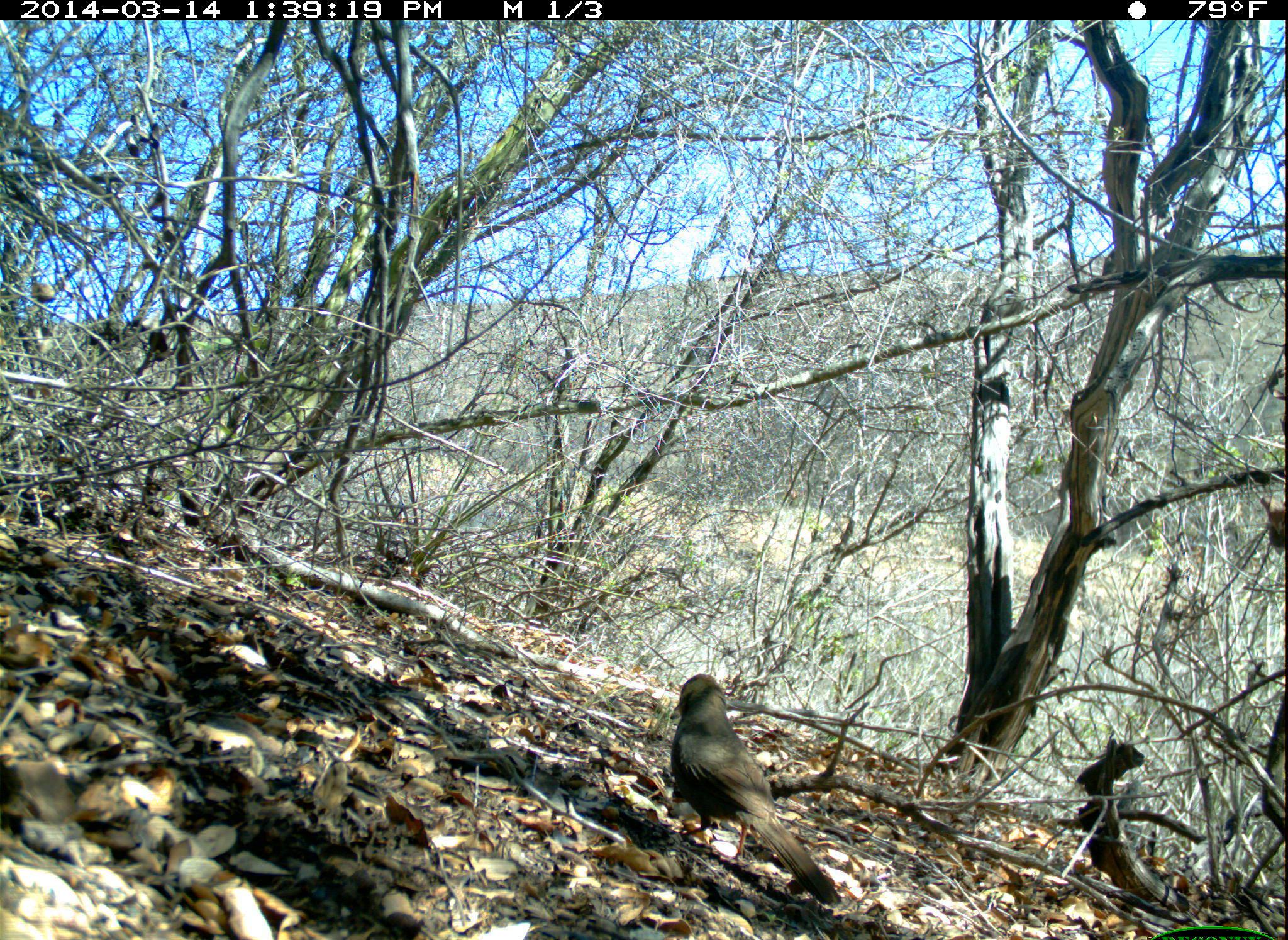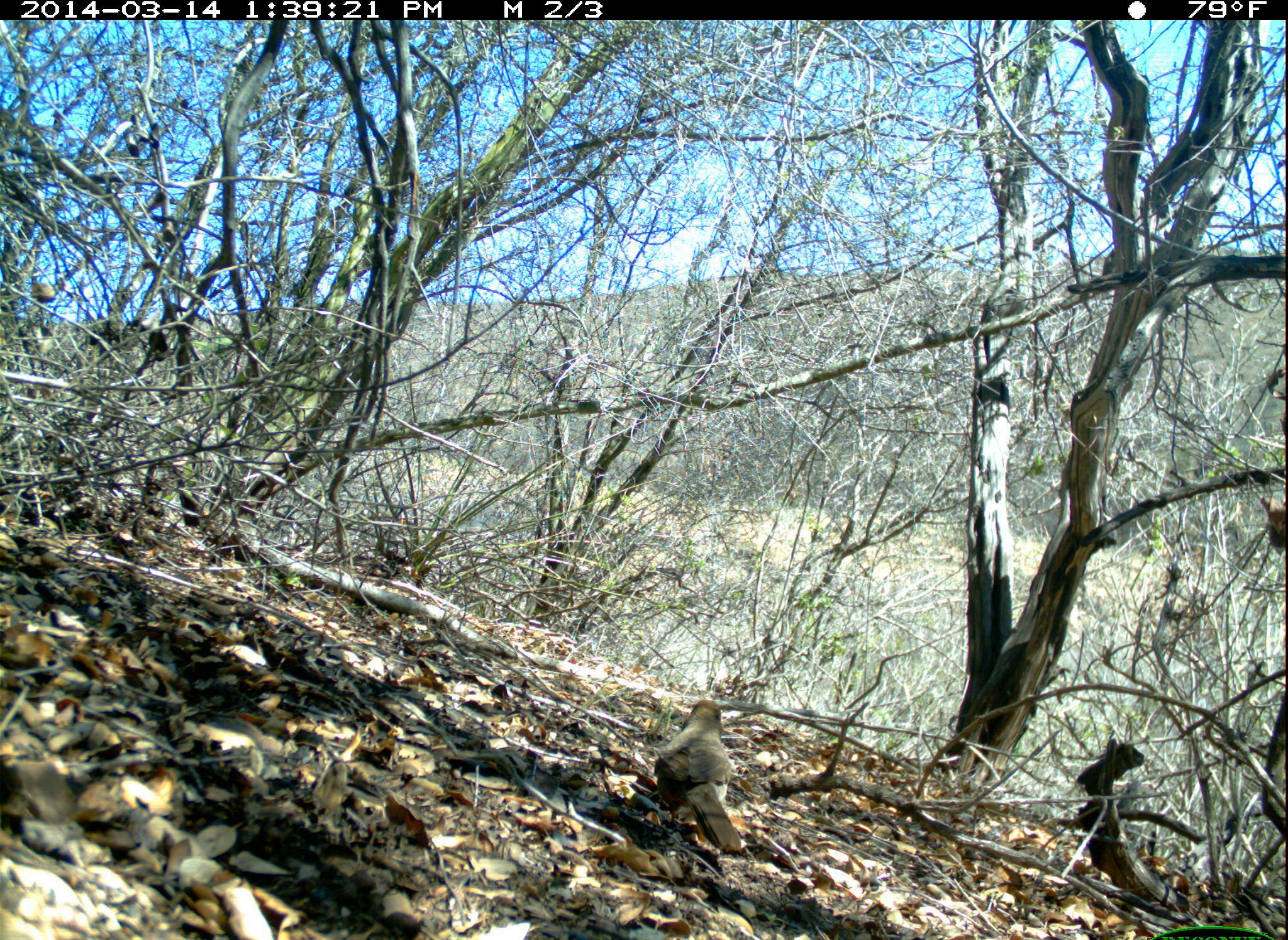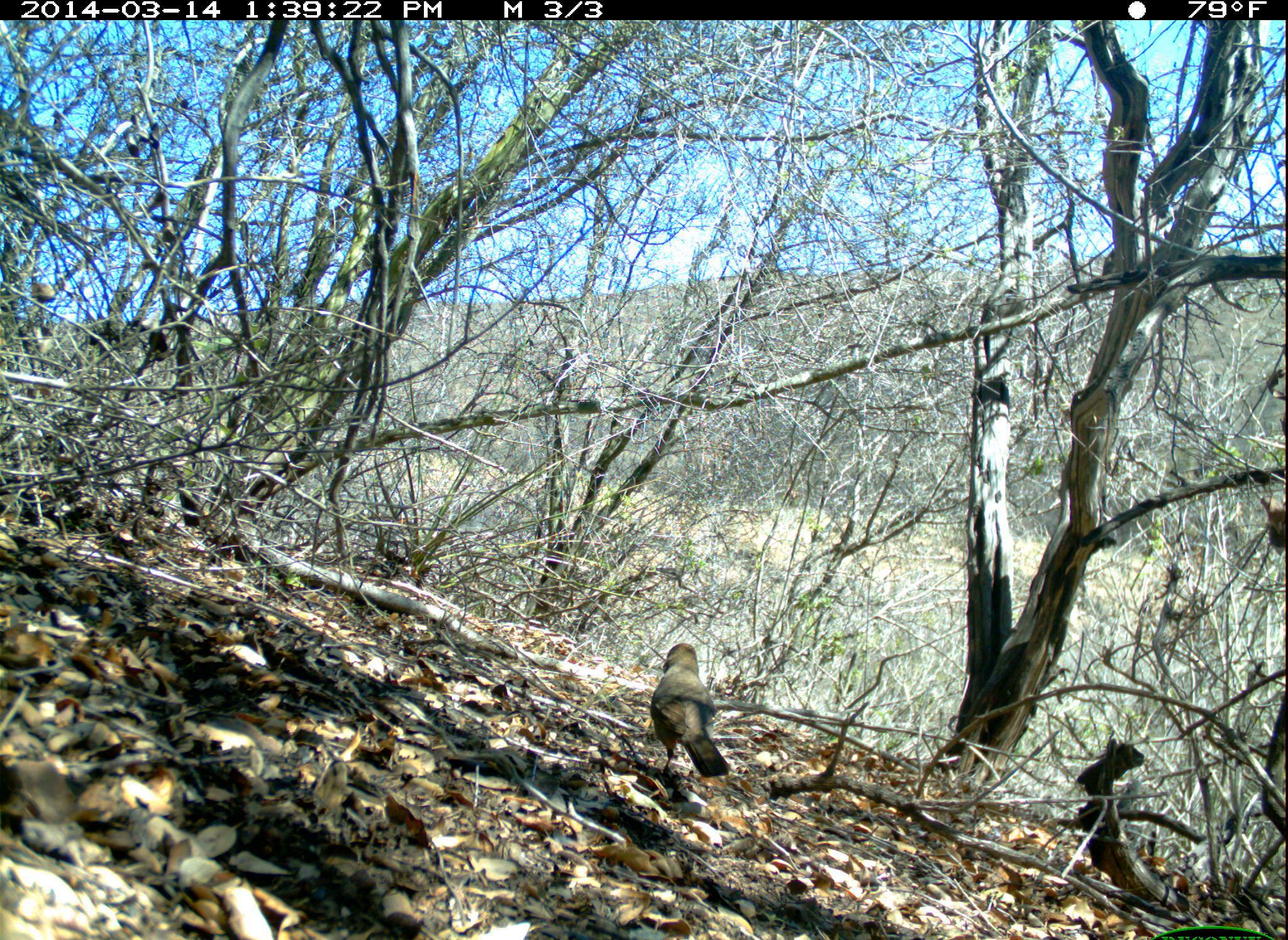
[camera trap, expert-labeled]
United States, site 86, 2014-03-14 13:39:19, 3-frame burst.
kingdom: Animalia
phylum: Chordata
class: Aves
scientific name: Aves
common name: bird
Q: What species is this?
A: Bird (Aves).